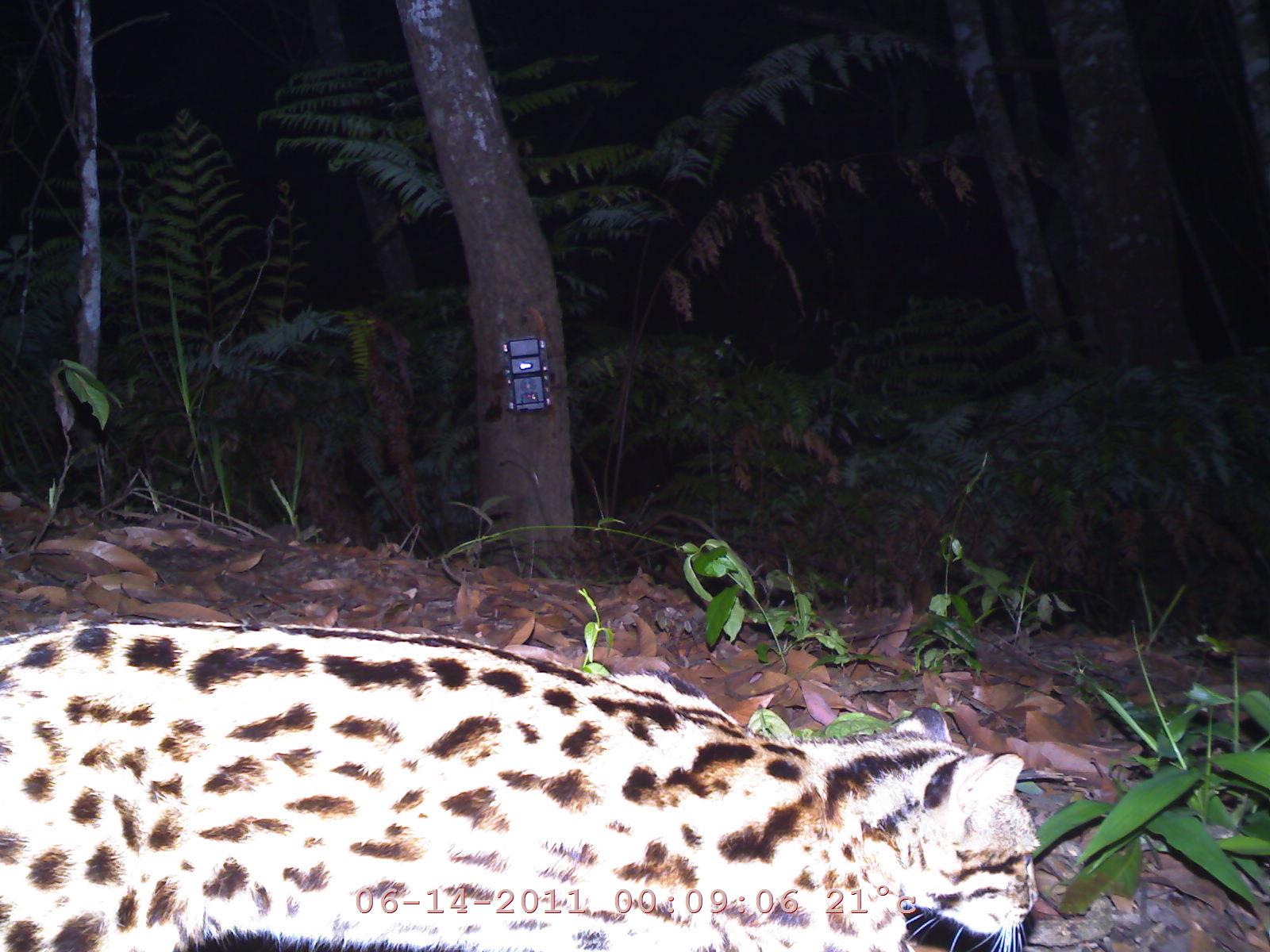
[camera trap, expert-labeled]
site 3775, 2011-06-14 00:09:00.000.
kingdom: Animalia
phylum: Chordata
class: Mammalia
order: Carnivora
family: Felidae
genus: Prionailurus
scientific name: Prionailurus bengalensis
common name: mainland leopard cat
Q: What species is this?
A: Prionailurus bengalensis (mainland leopard cat).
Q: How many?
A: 1.